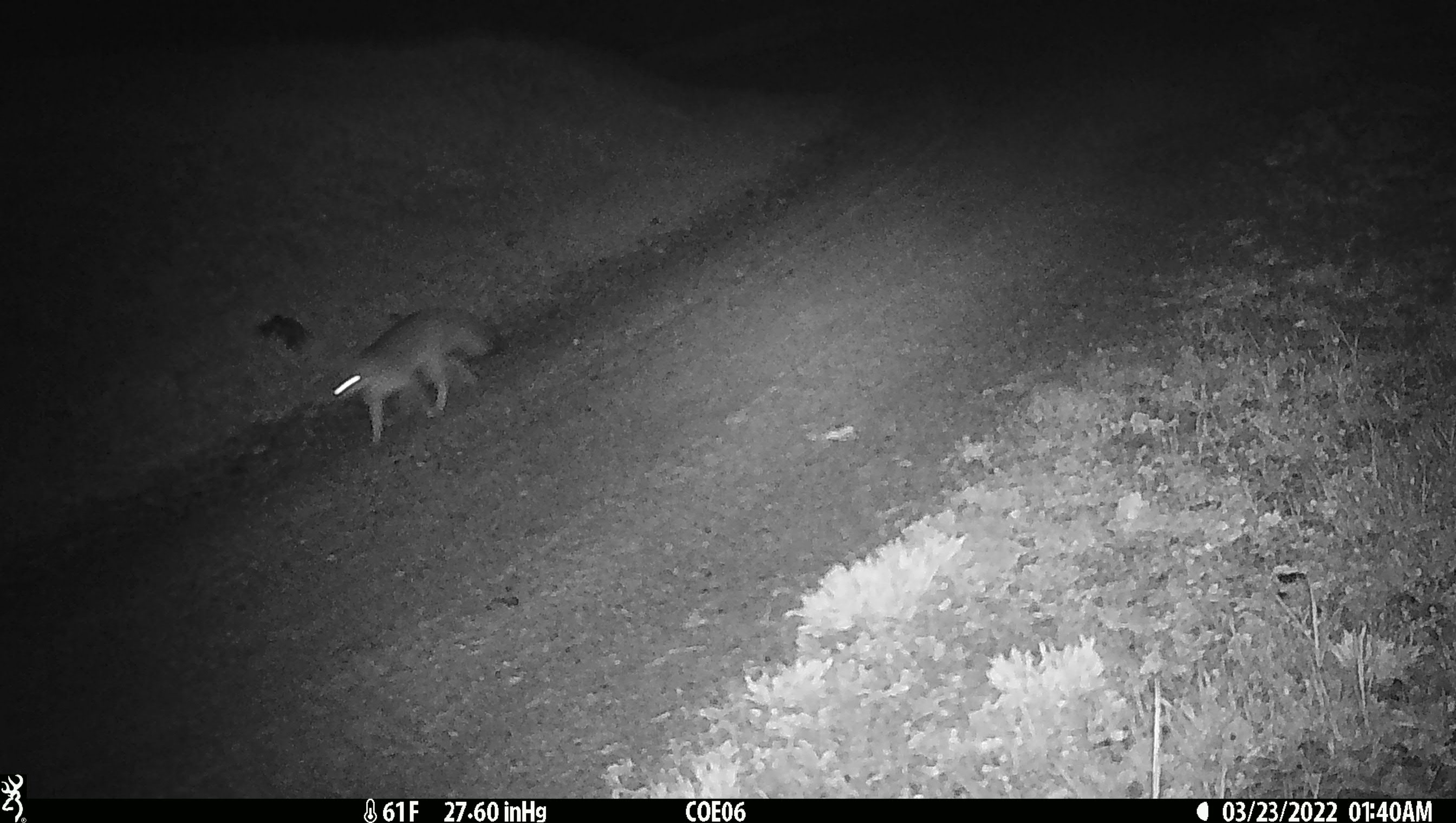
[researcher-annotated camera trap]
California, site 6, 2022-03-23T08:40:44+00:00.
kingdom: Animalia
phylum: Chordata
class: Mammalia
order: Carnivora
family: Canidae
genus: Urocyon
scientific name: Urocyon cinereoargenteus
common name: gray fox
Gray fox (Urocyon cinereoargenteus).